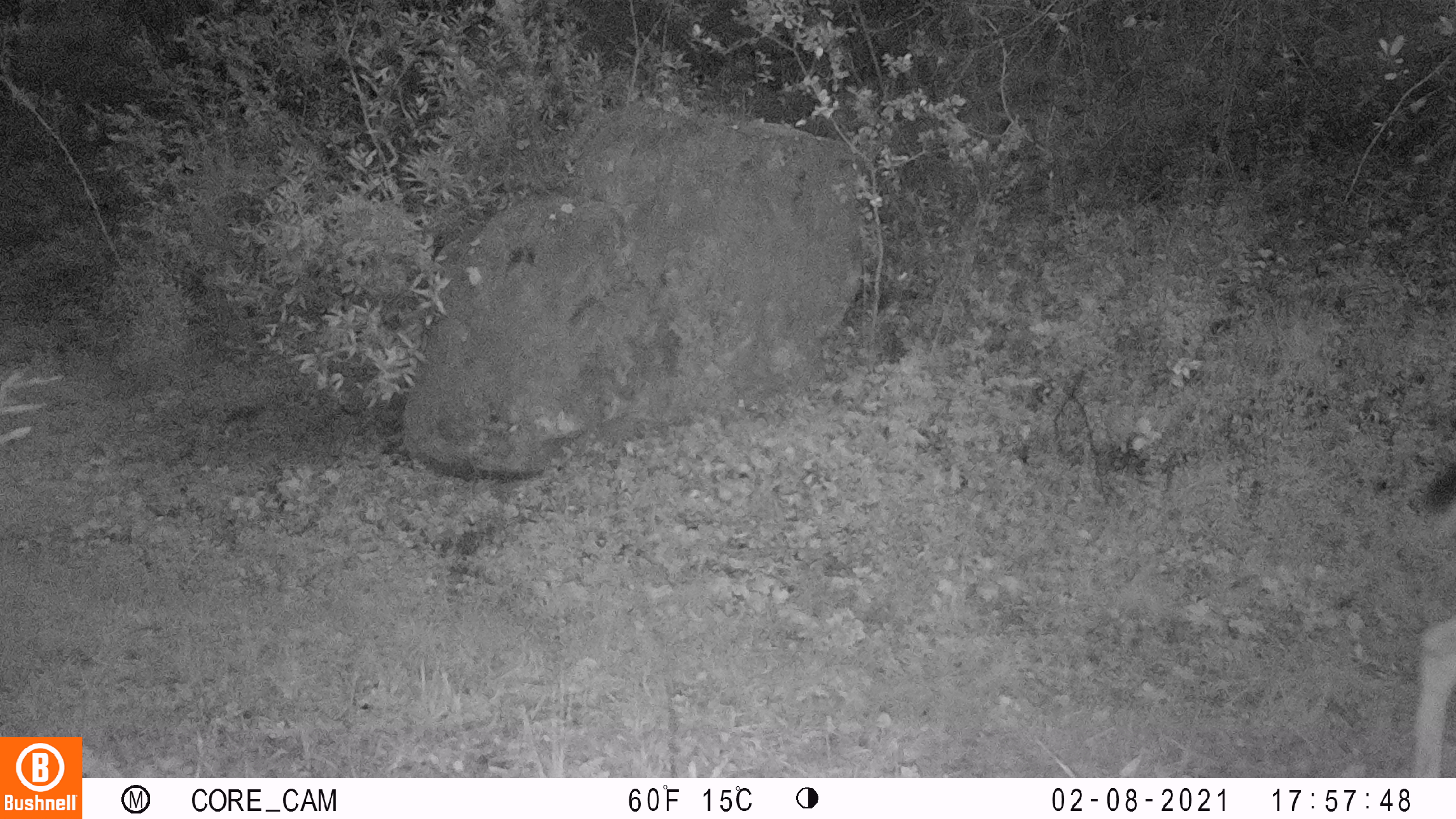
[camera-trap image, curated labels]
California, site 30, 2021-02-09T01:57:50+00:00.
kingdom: Animalia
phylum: Chordata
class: Mammalia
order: Artiodactyla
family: Cervidae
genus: Odocoileus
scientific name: Odocoileus hemionus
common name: mule deer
Mule deer (Odocoileus hemionus).